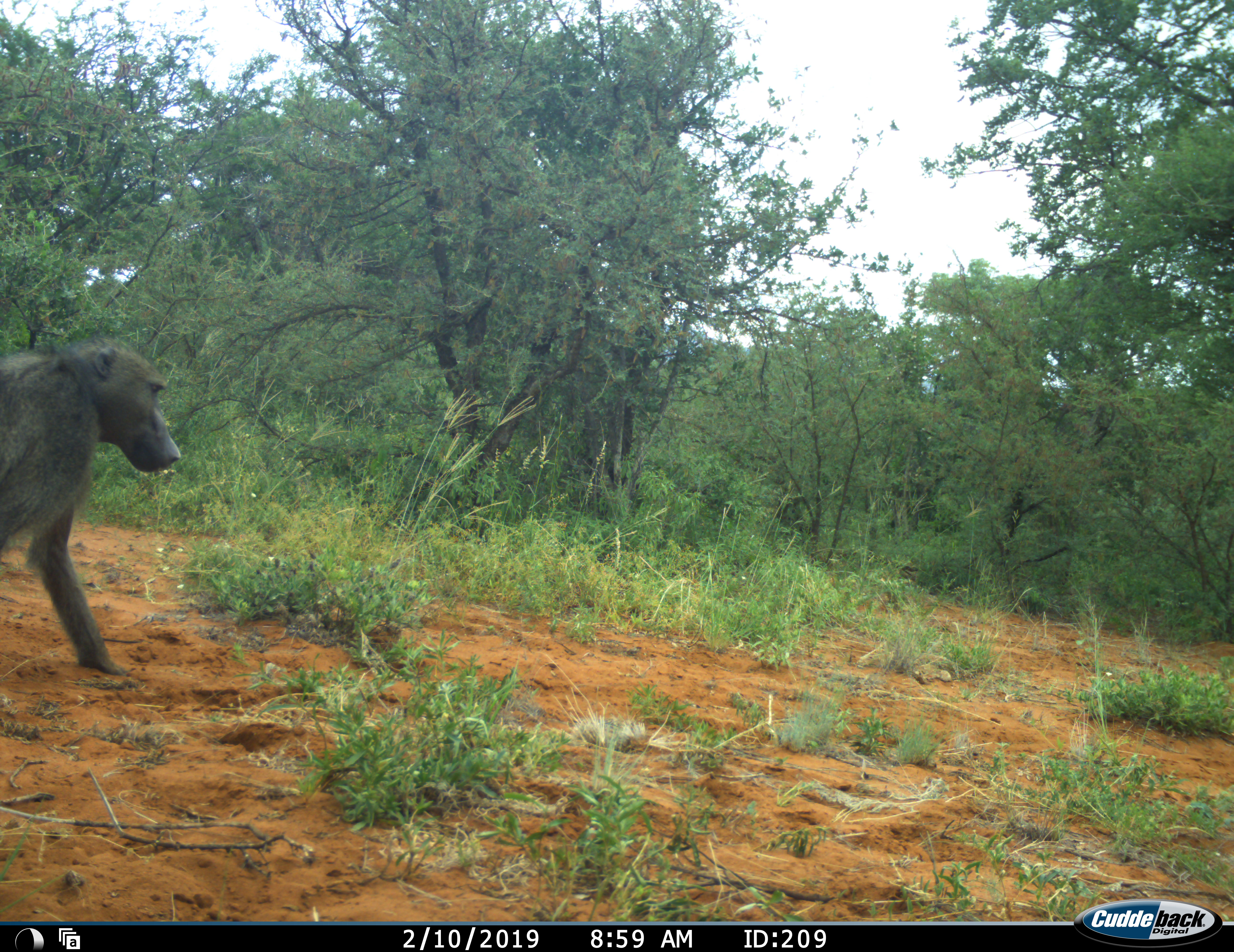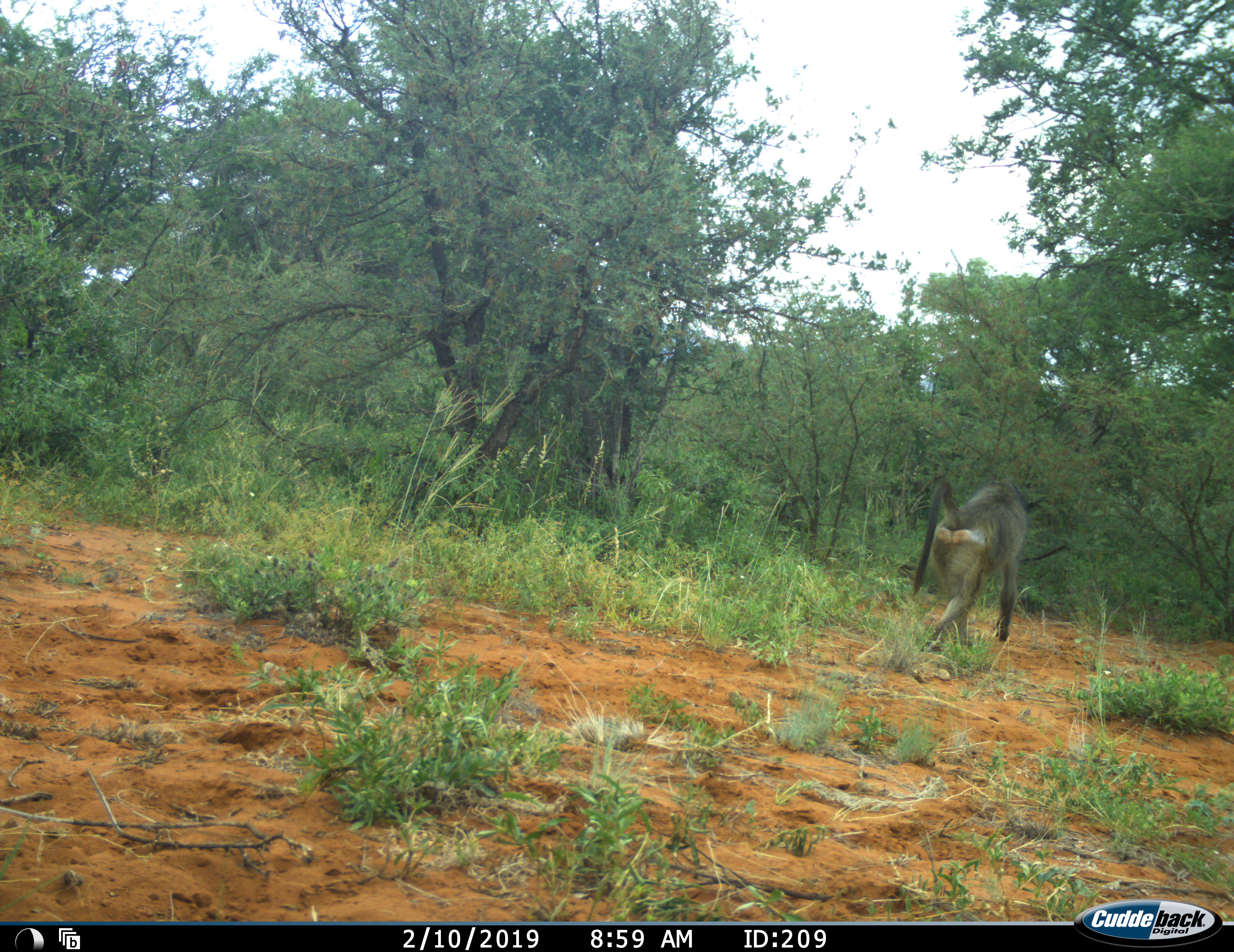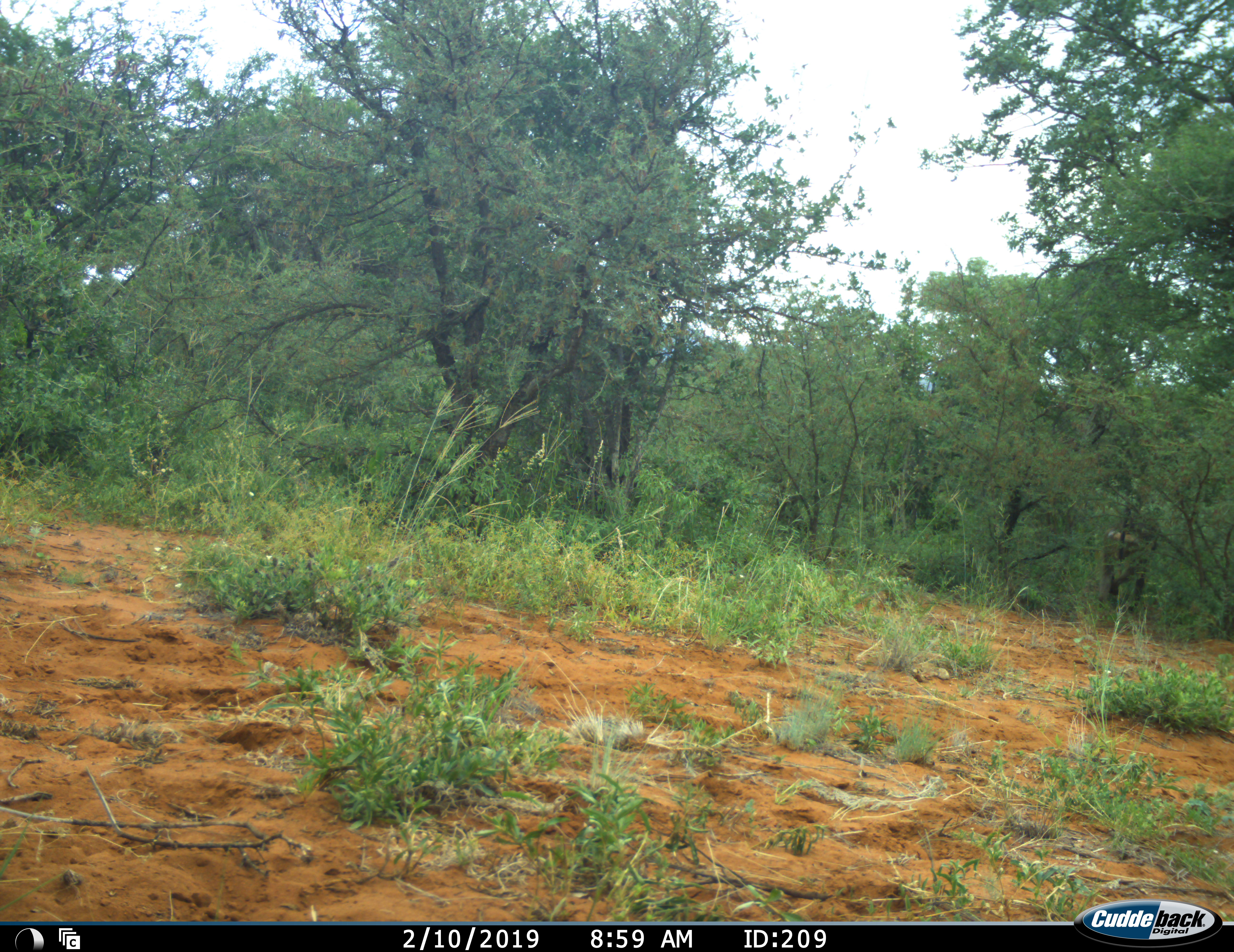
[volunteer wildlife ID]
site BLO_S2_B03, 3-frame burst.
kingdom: Animalia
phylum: Chordata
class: Mammalia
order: Primates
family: Cercopithecidae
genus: Papio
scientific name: Papio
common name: baboon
Baboon (Papio), count 1. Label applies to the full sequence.